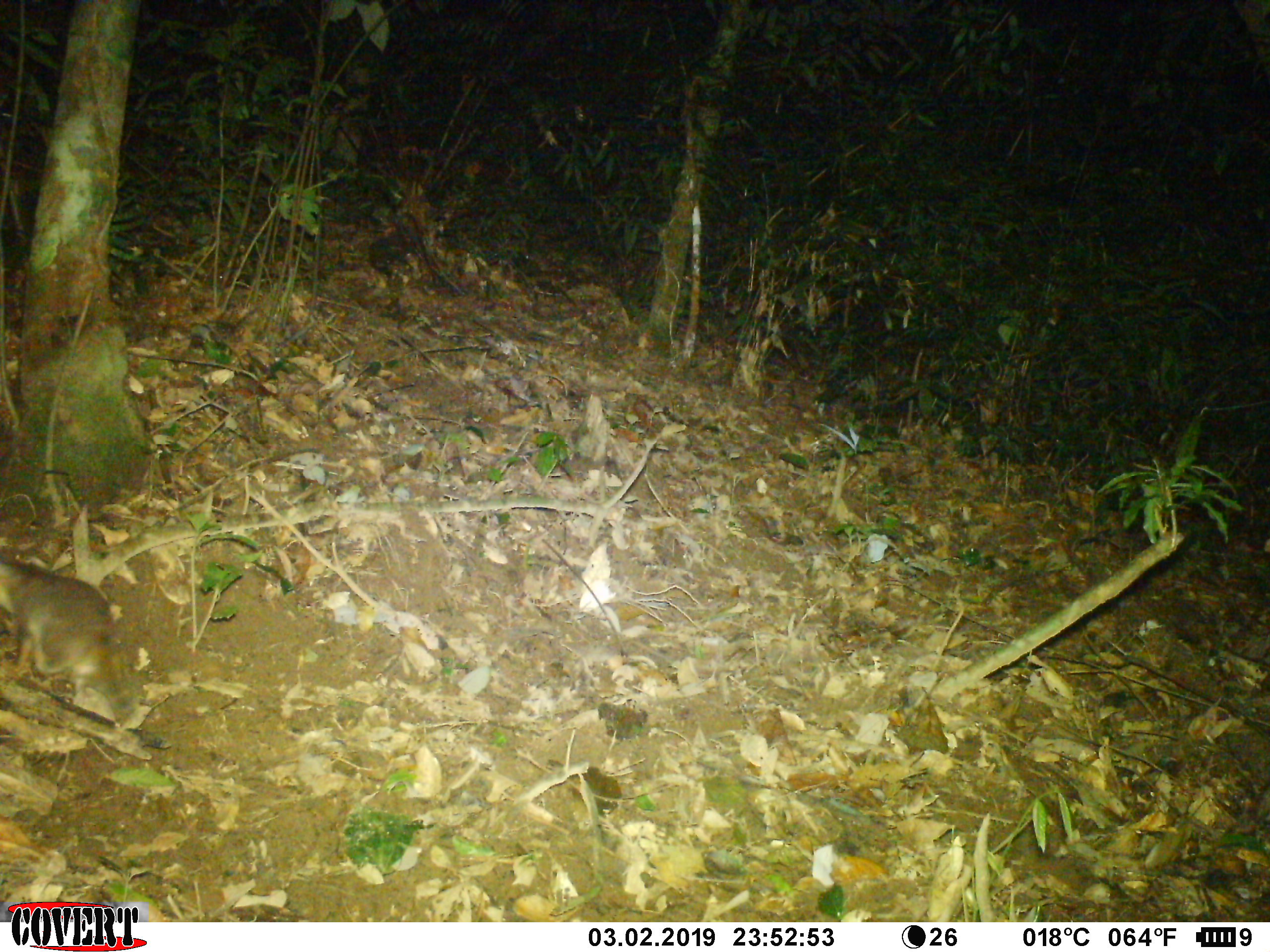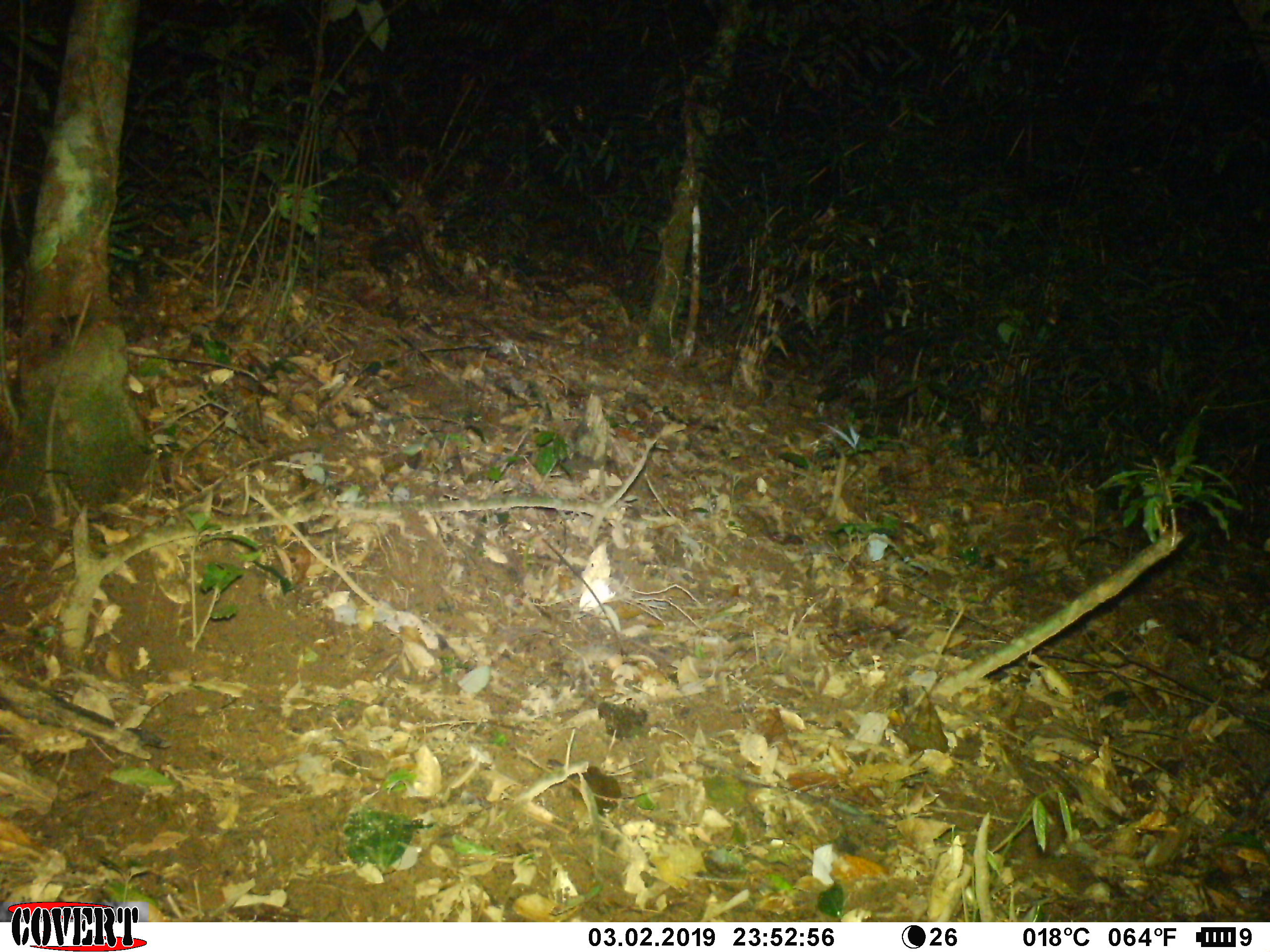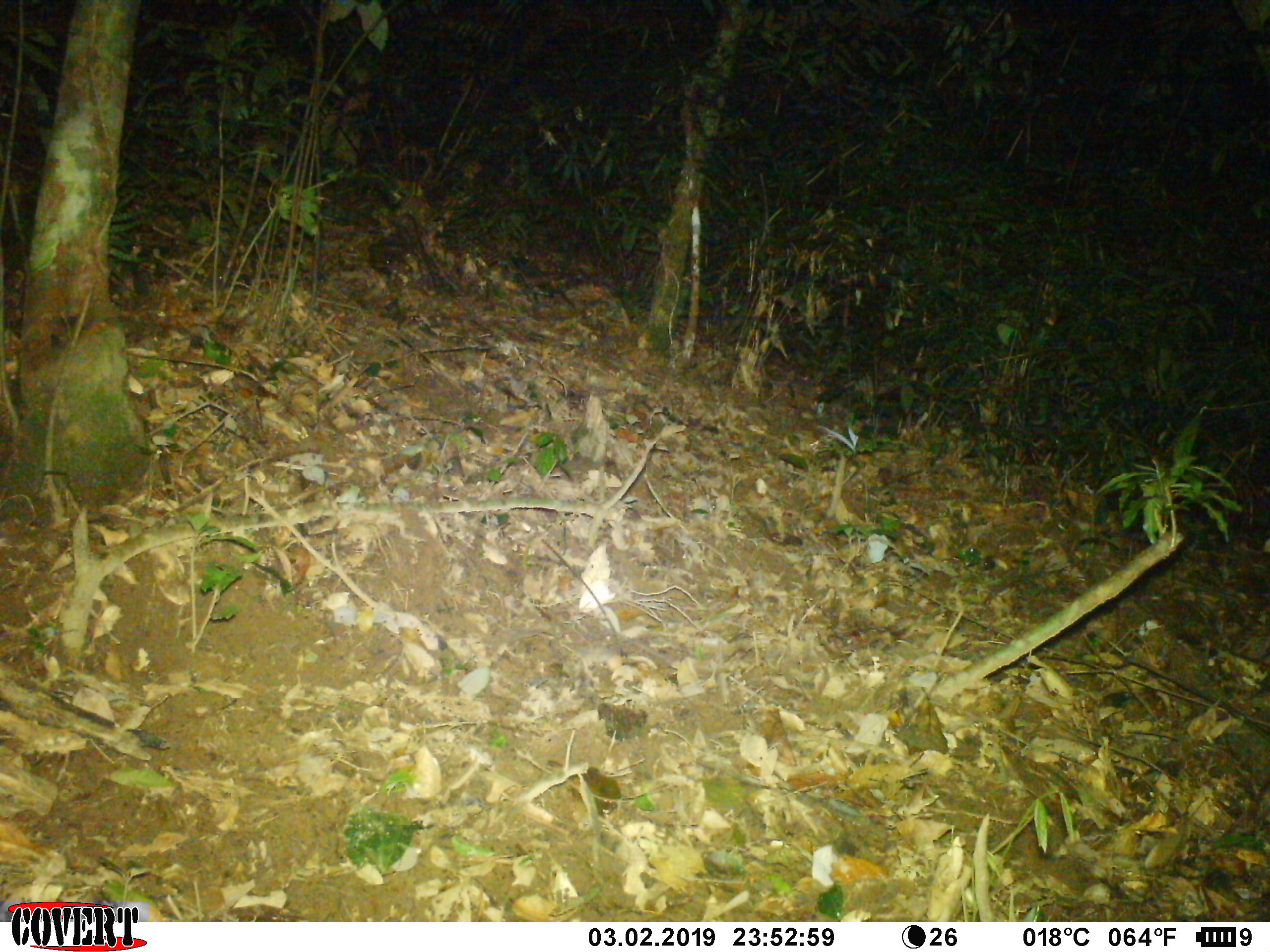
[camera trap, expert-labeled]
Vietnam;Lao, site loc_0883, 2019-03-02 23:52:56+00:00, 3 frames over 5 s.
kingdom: Animalia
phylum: Chordata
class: Mammalia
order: Carnivora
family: Mustelidae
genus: Melogale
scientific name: Melogale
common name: ferret badger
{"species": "ferret badger (Melogale)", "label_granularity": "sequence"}